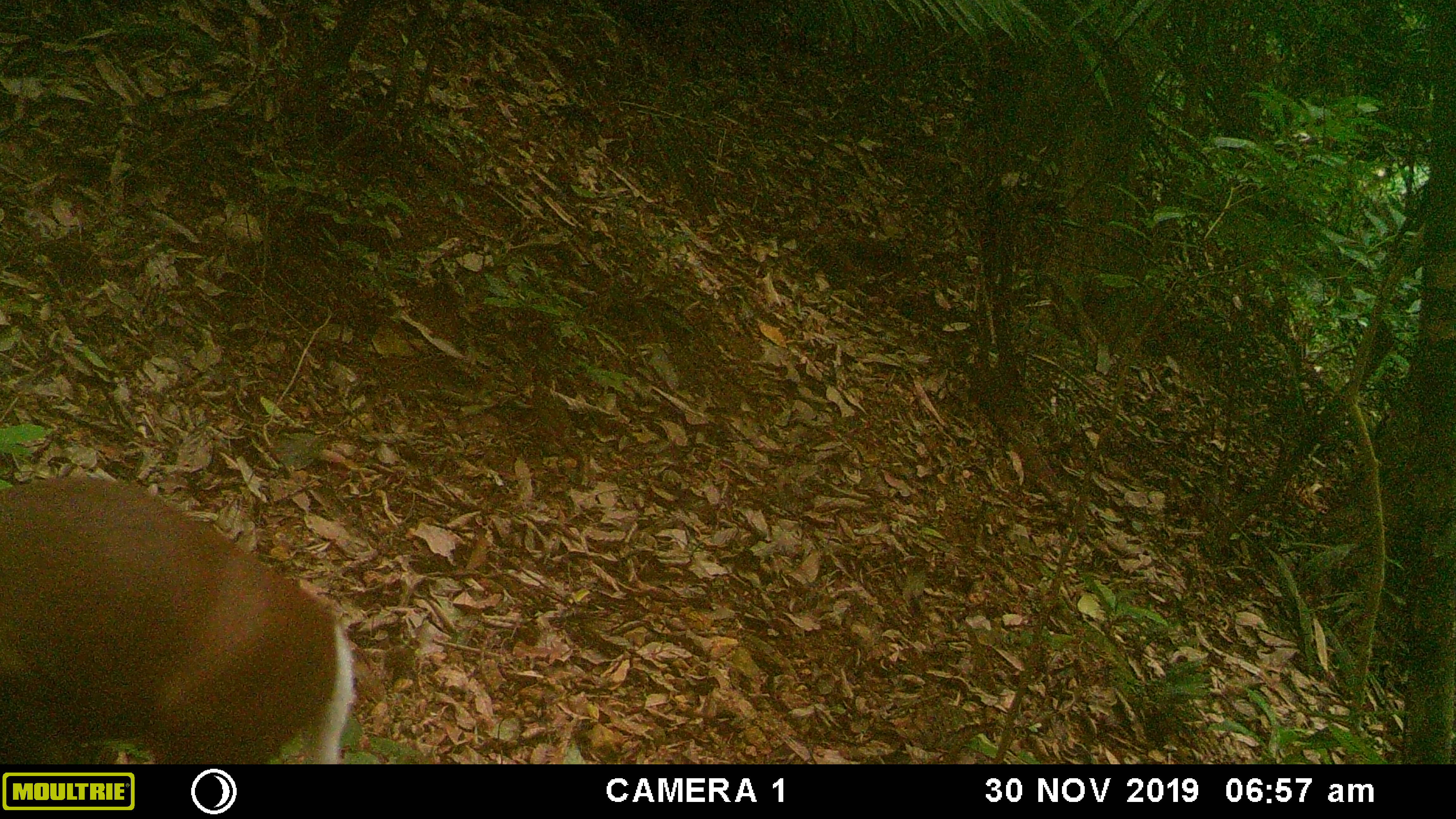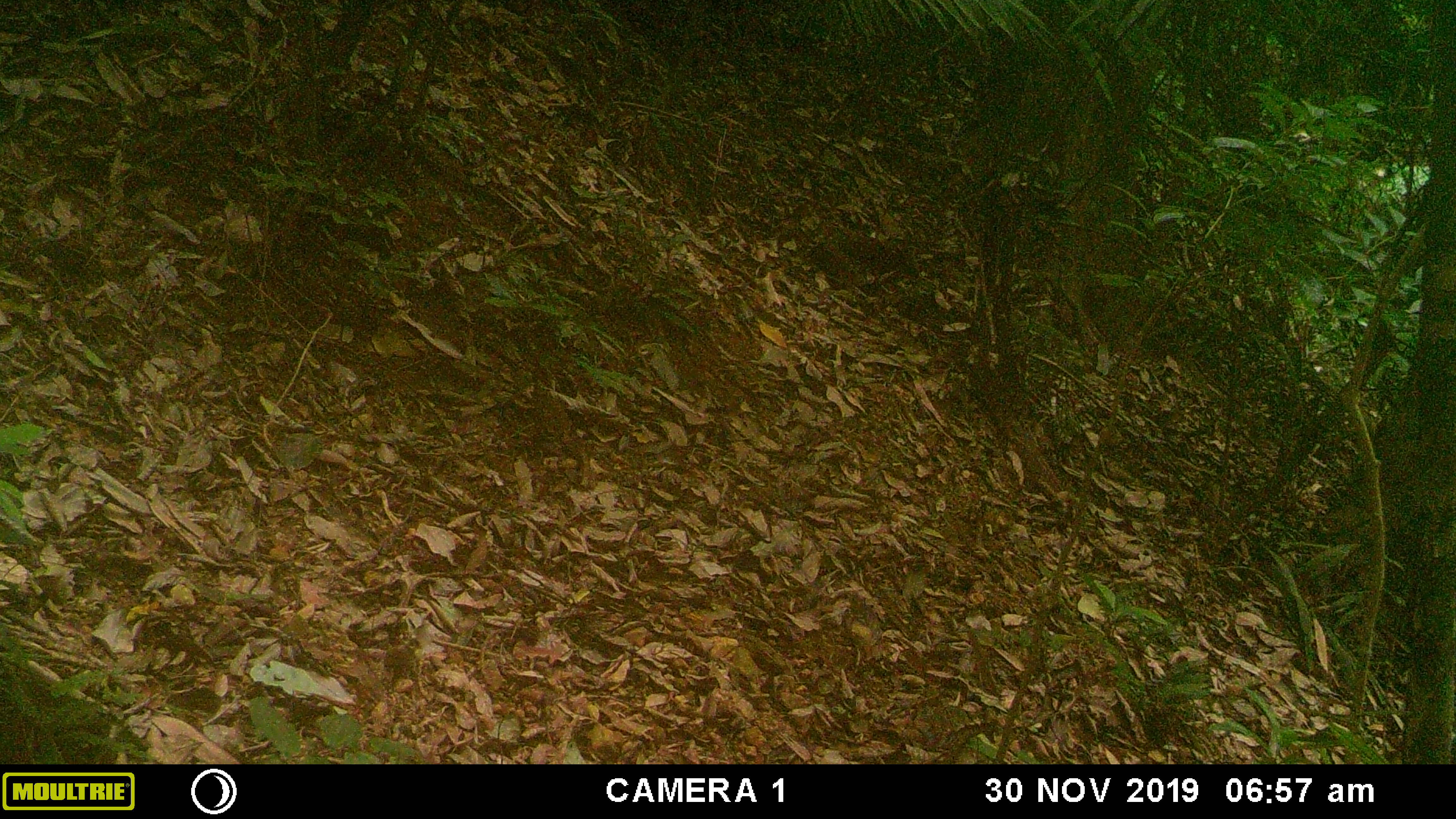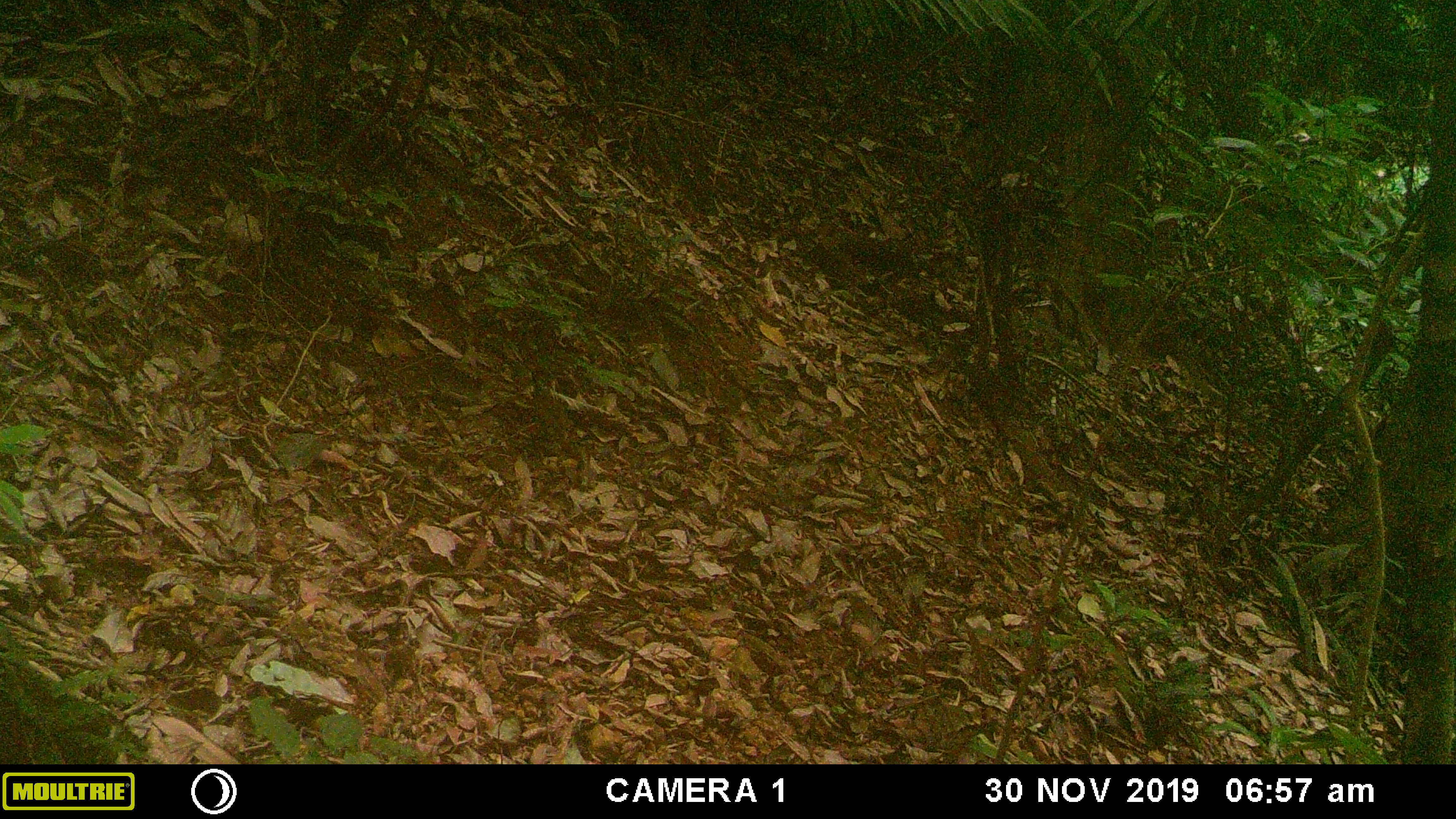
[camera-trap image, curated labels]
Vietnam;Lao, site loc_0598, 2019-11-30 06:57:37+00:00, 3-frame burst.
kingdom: Animalia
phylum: Chordata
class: Mammalia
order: Artiodactyla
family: Cervidae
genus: Muntiacus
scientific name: Muntiacus rooseveltorum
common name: roosevelt's muntjac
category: roosevelts muntjac group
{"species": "roosevelts muntjac group (roosevelt's muntjac) (Muntiacus rooseveltorum)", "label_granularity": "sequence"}